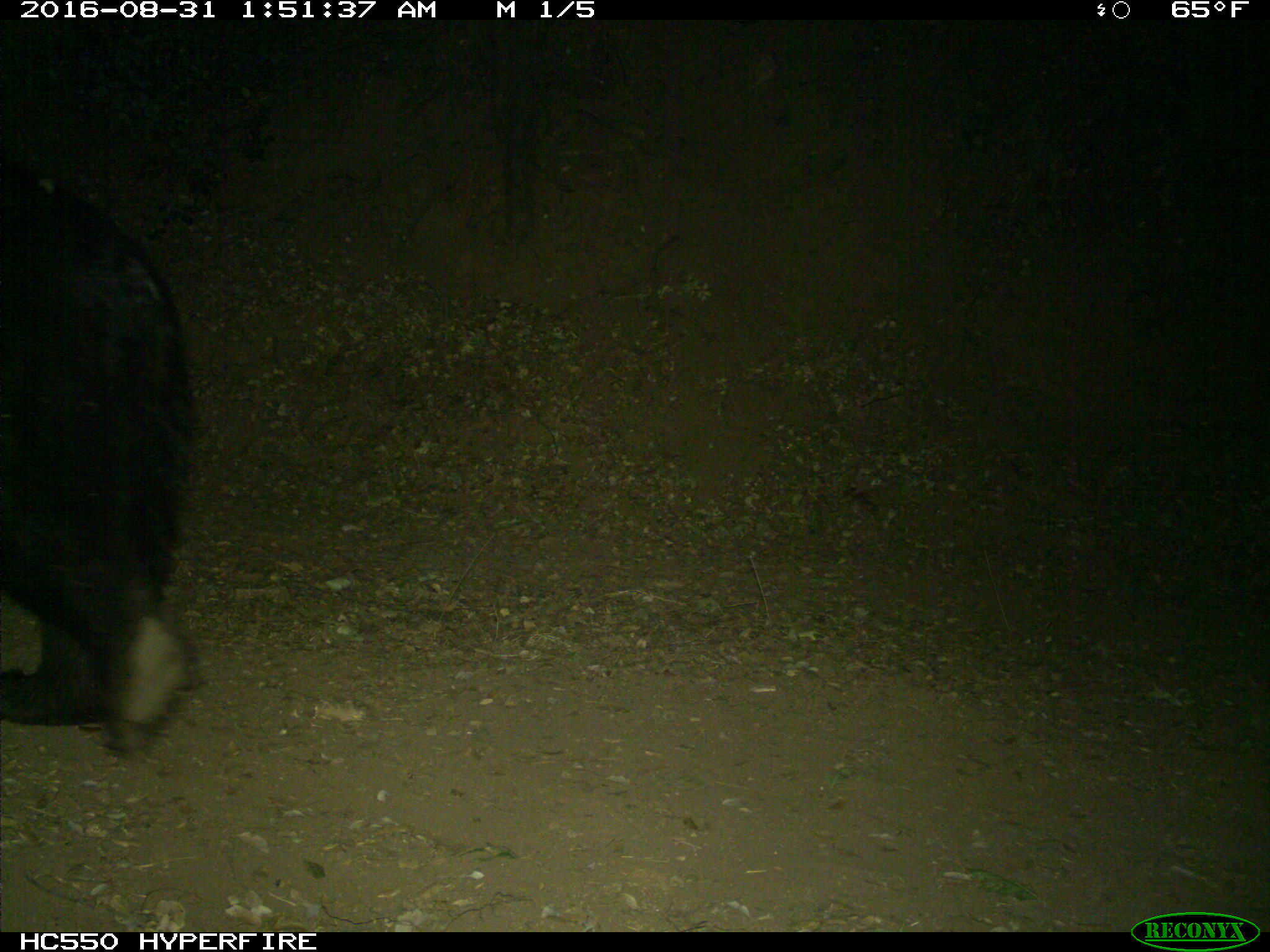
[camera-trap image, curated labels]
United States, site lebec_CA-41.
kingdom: Animalia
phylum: Chordata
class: Mammalia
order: Carnivora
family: Ursidae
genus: Ursus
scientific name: Ursus americanus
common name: american black bear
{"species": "Ursus americanus (american black bear)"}